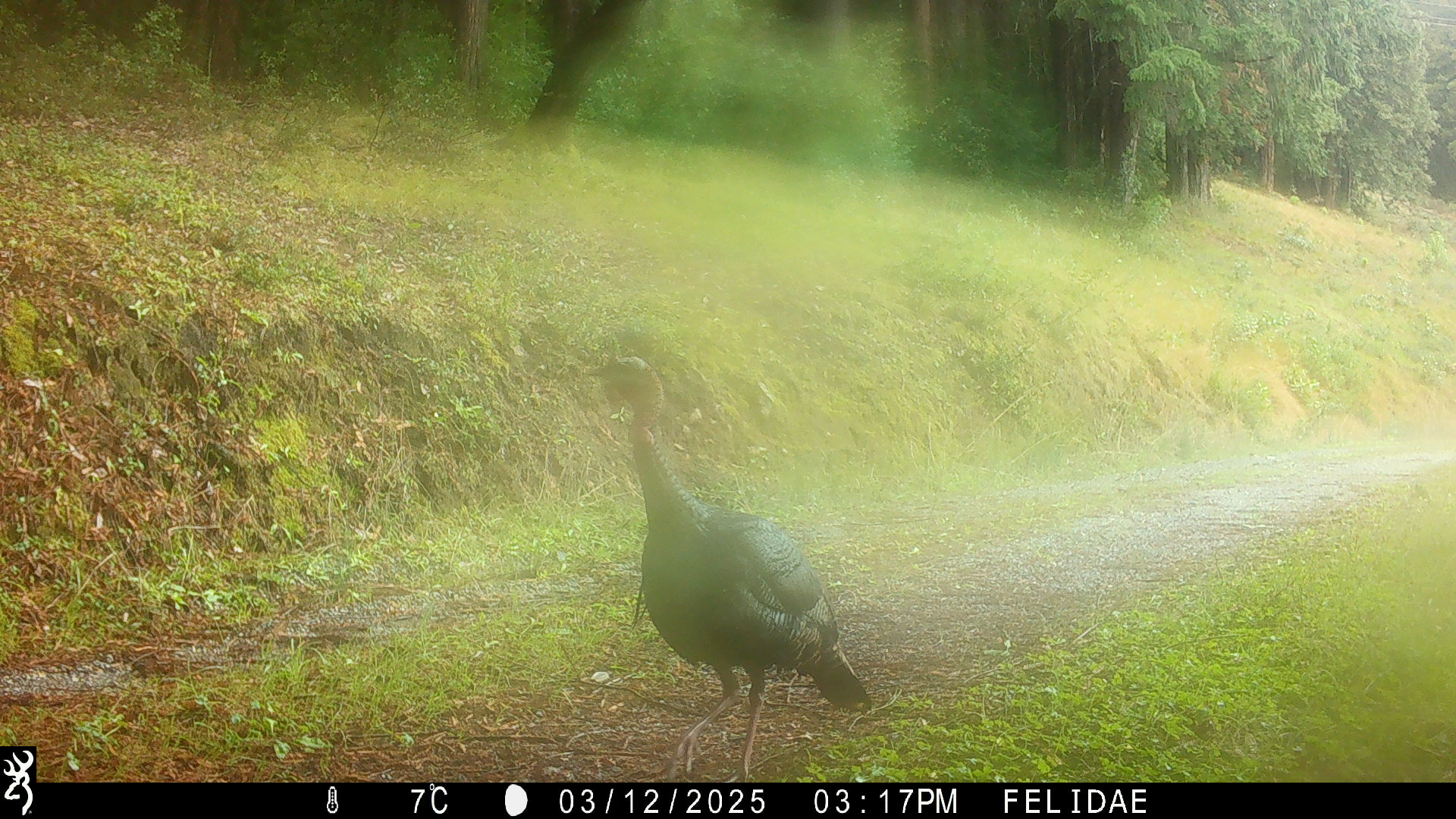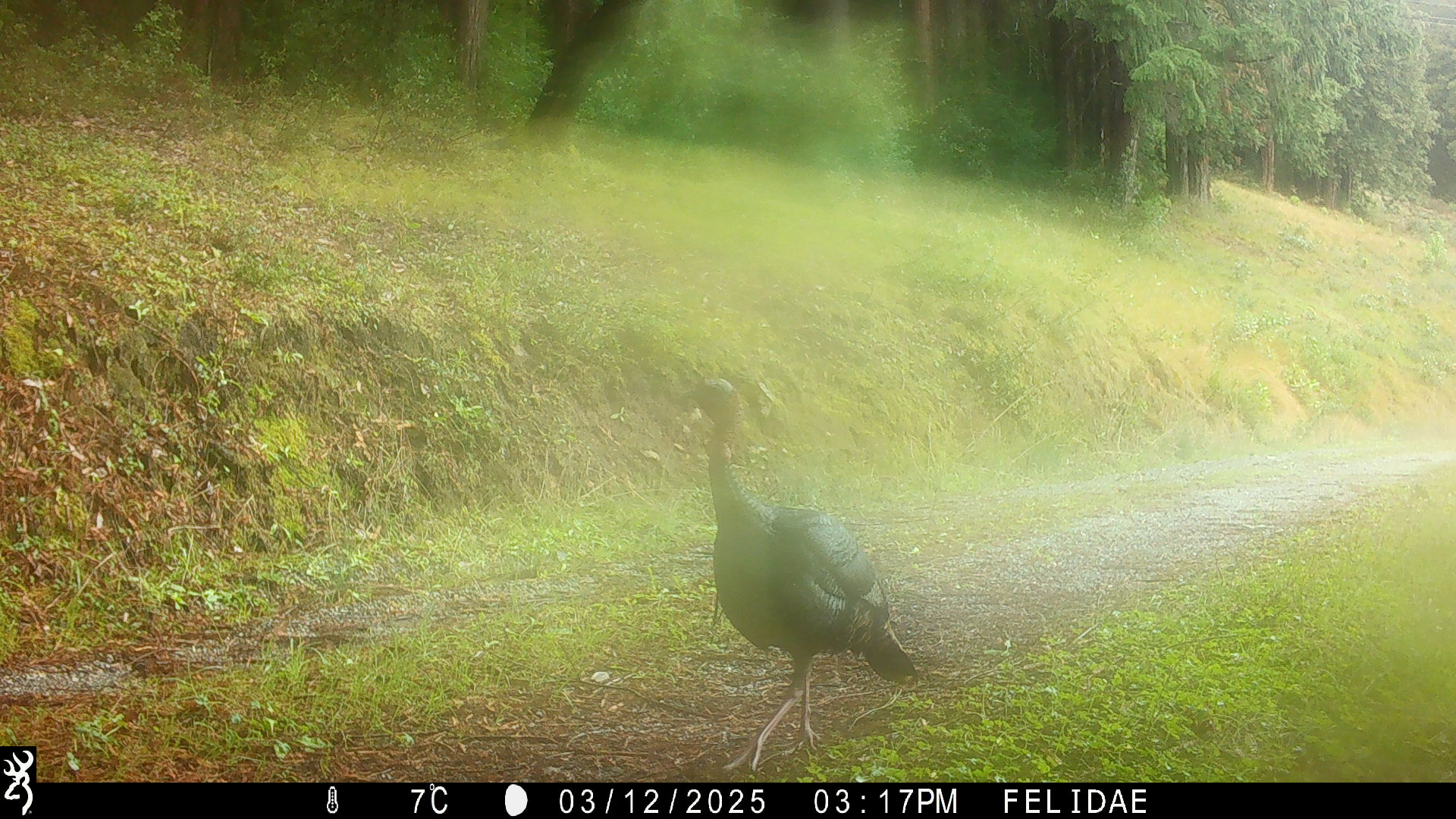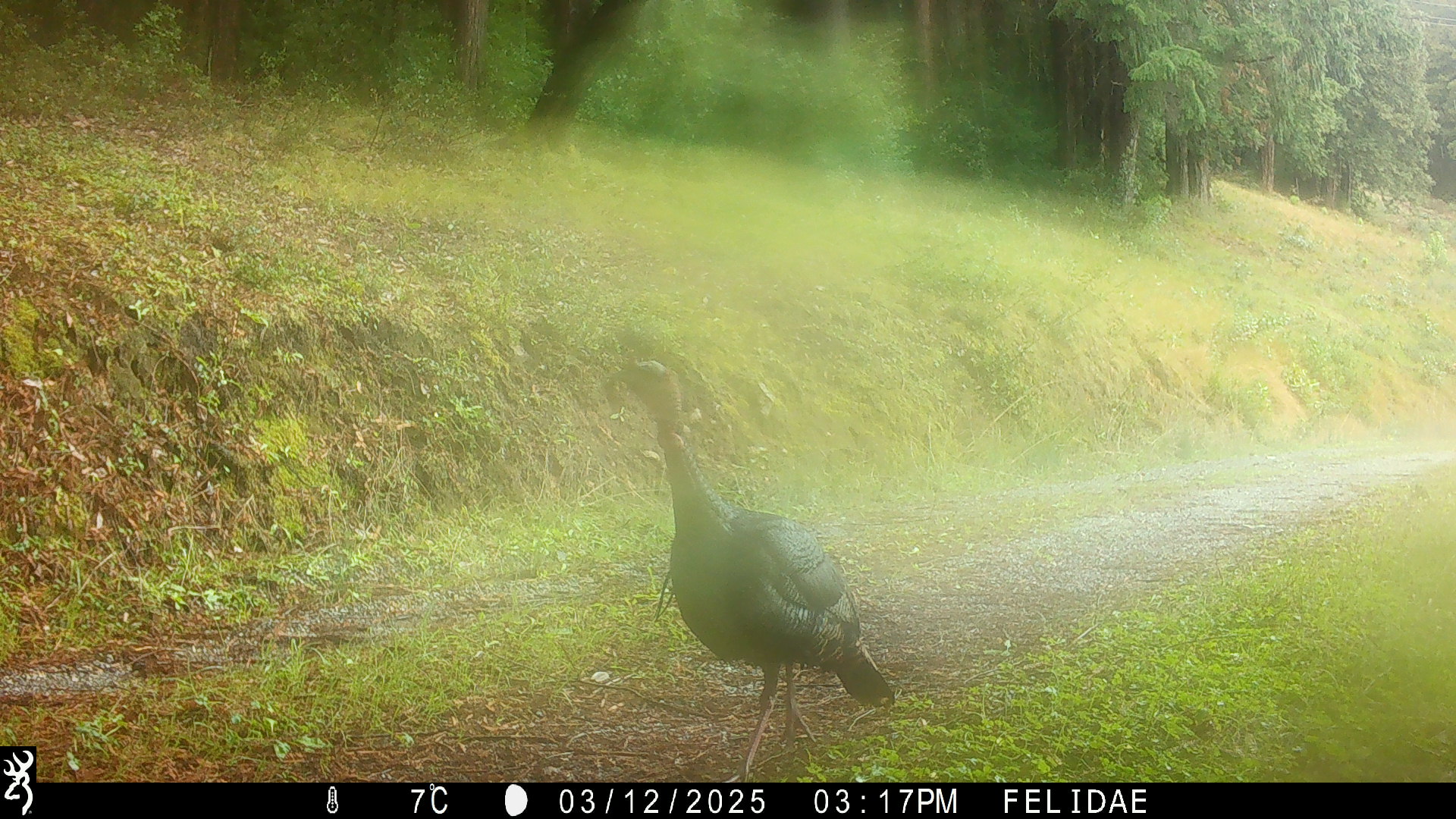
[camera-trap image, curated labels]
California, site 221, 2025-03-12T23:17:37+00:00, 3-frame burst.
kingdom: Animalia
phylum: Chordata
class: Aves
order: Galliformes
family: Phasianidae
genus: Meleagris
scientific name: Meleagris gallopavo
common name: turkey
Turkey (Meleagris gallopavo).